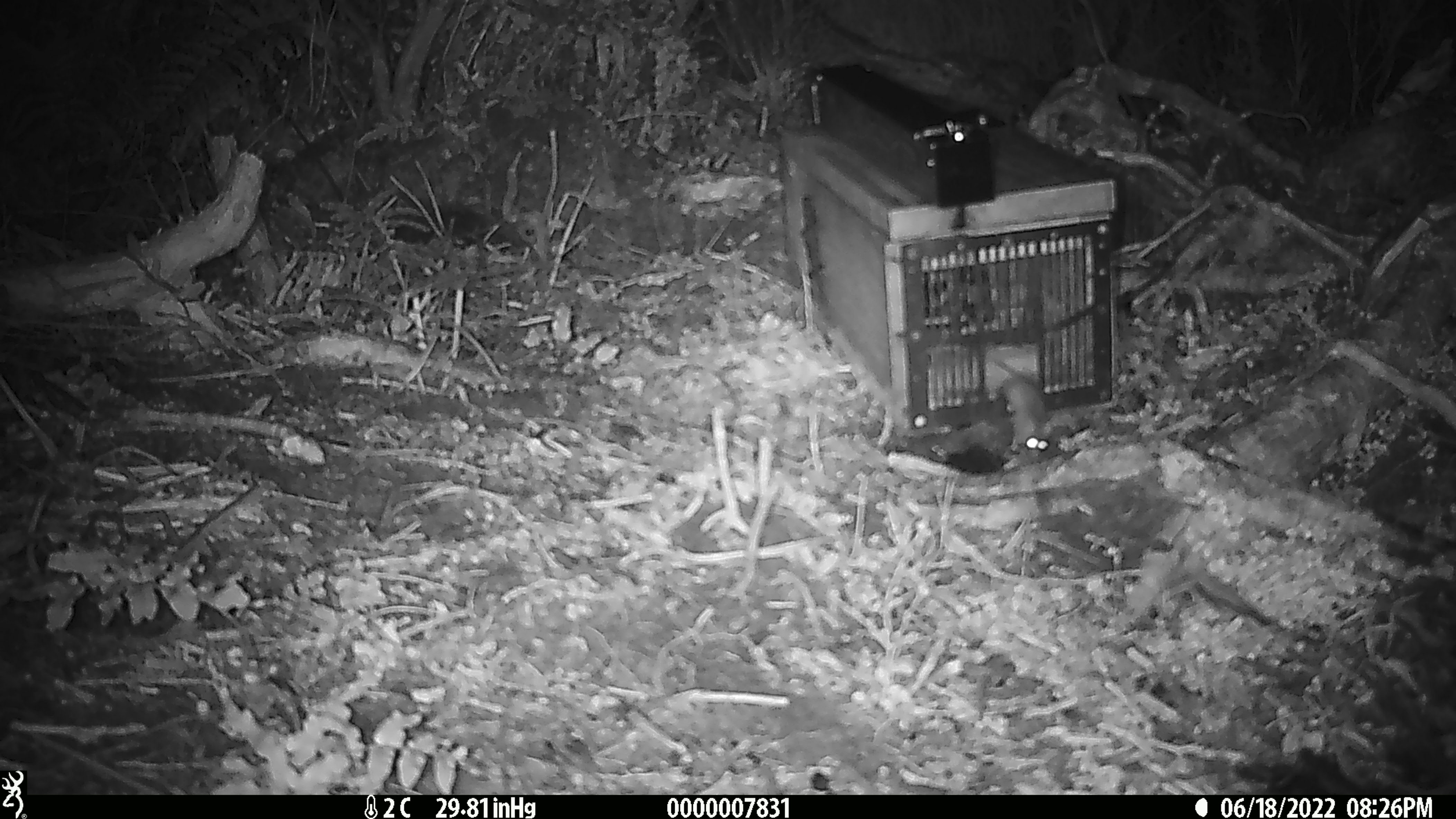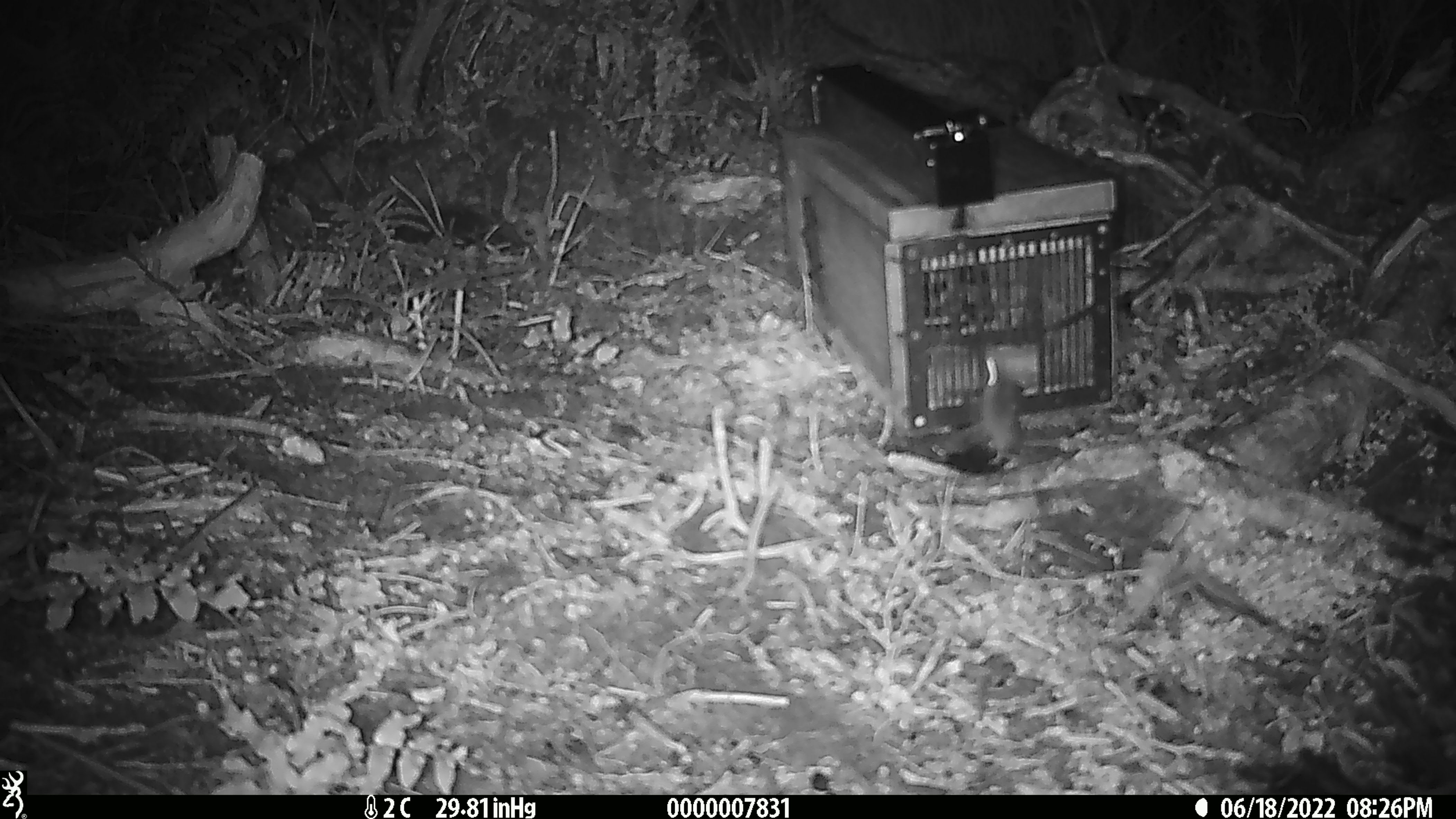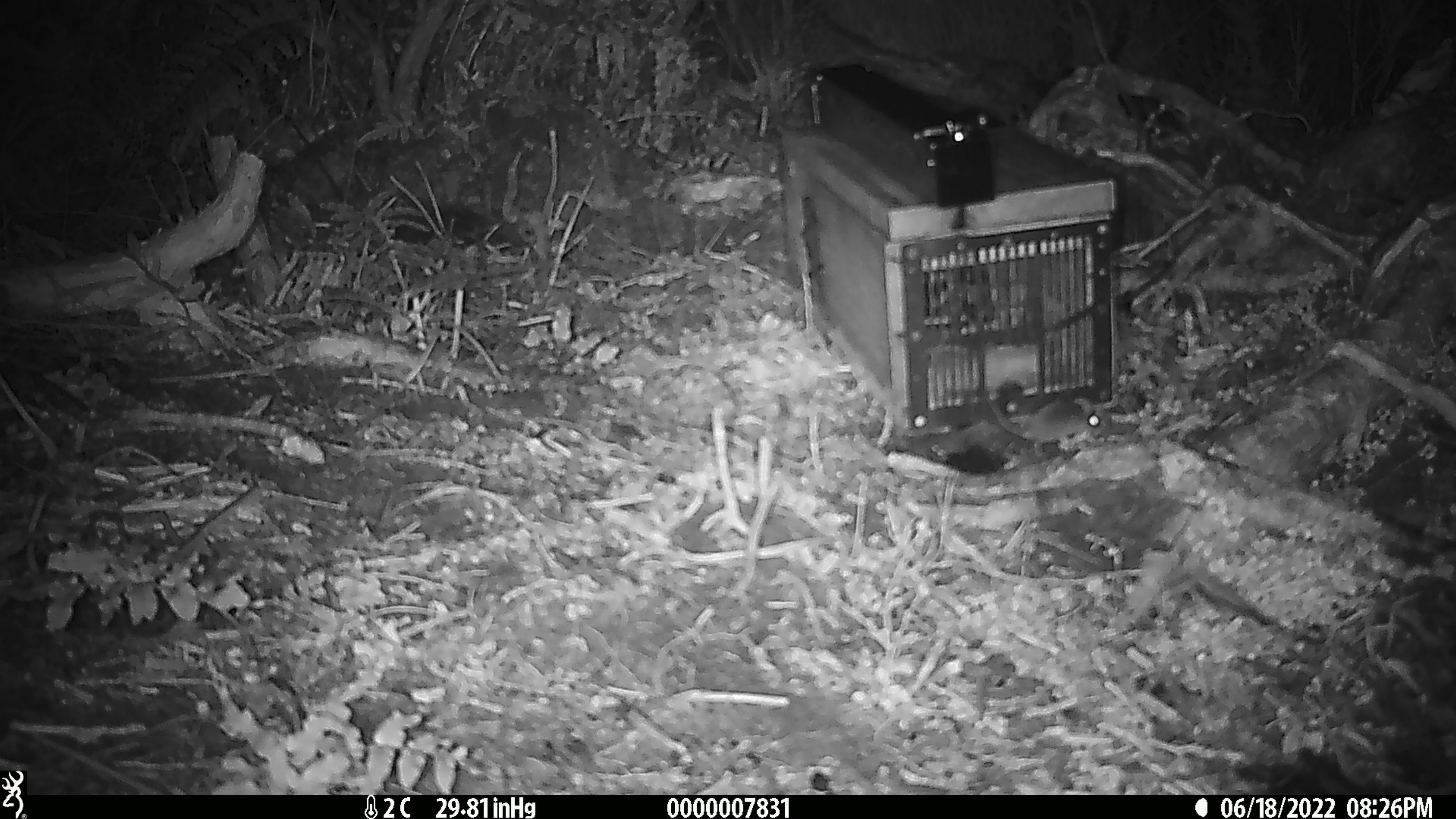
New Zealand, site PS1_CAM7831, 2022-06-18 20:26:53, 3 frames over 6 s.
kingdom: Animalia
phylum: Chordata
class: Mammalia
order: Rodentia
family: Muridae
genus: Mus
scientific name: Mus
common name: mouse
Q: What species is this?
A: Mouse (Mus).